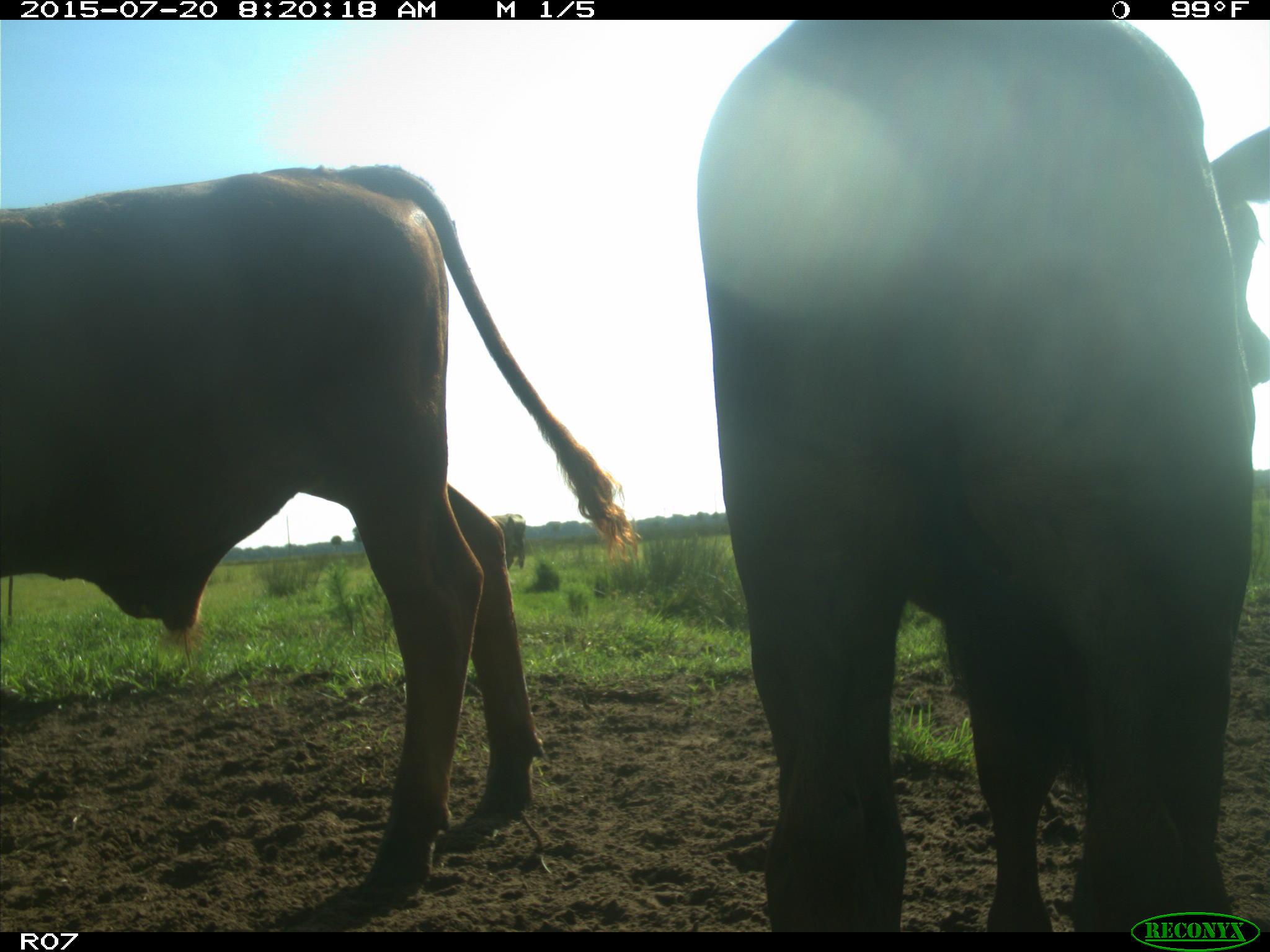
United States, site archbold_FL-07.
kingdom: Animalia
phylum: Chordata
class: Mammalia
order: Artiodactyla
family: Bovidae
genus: Bos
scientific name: Bos taurus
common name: domestic cow